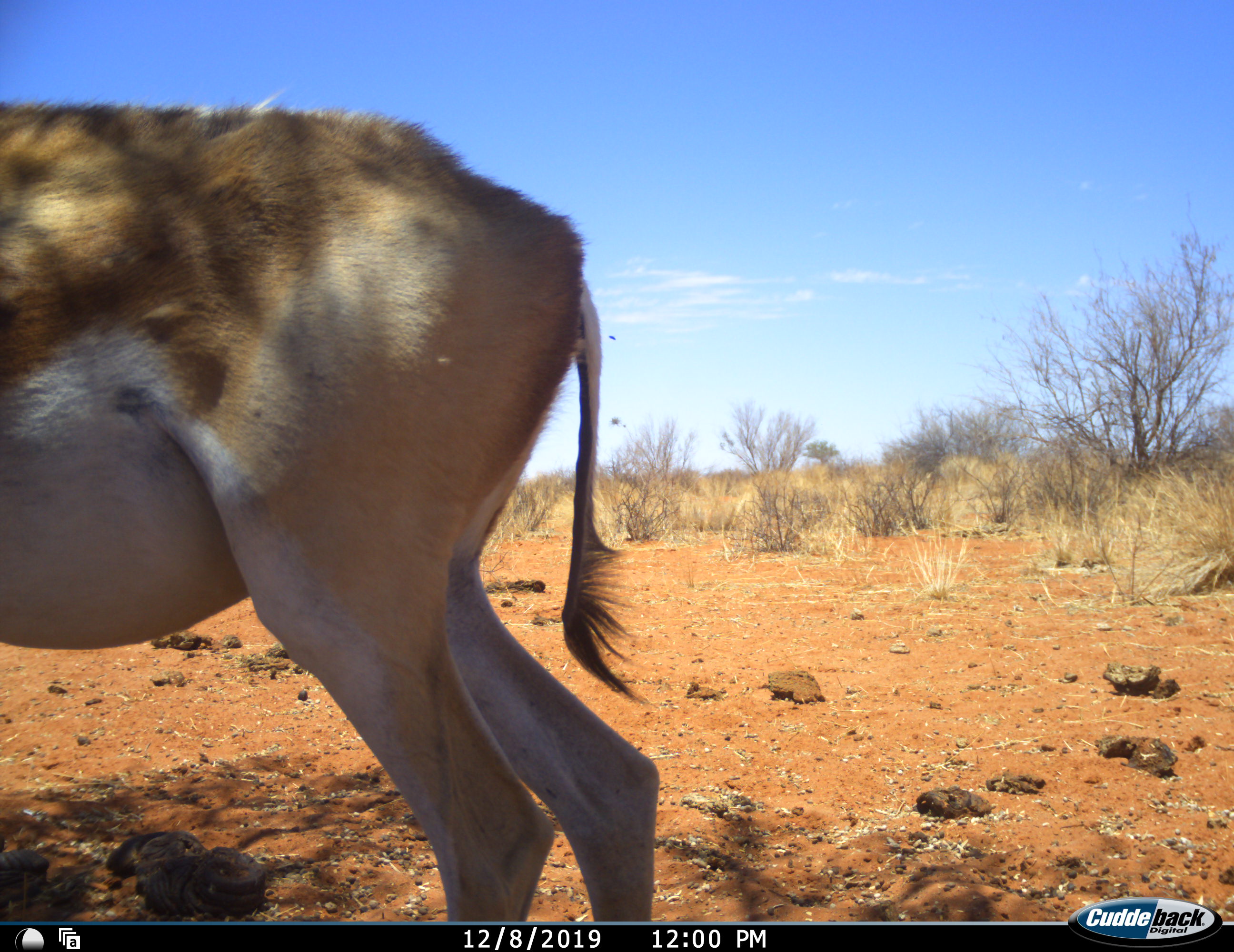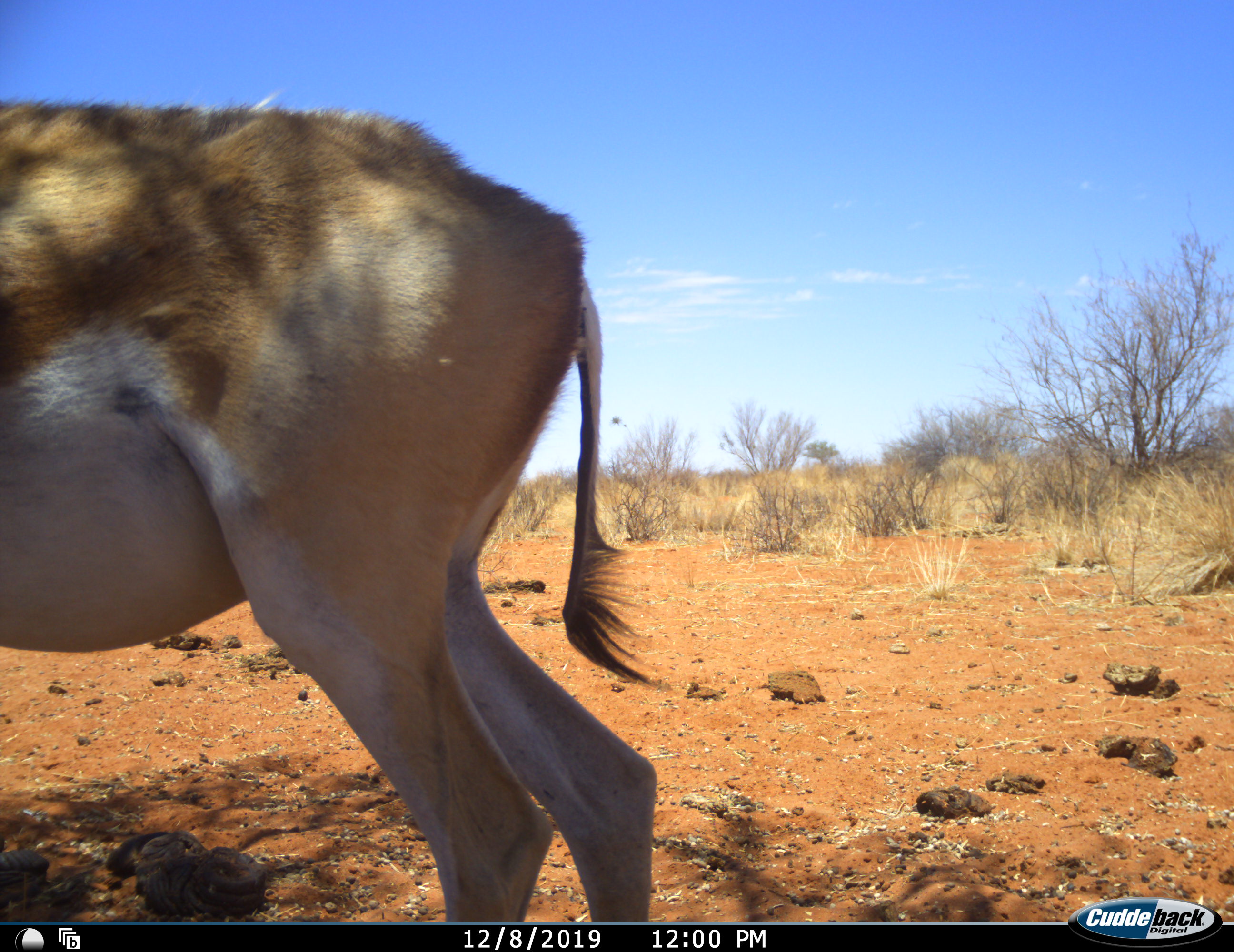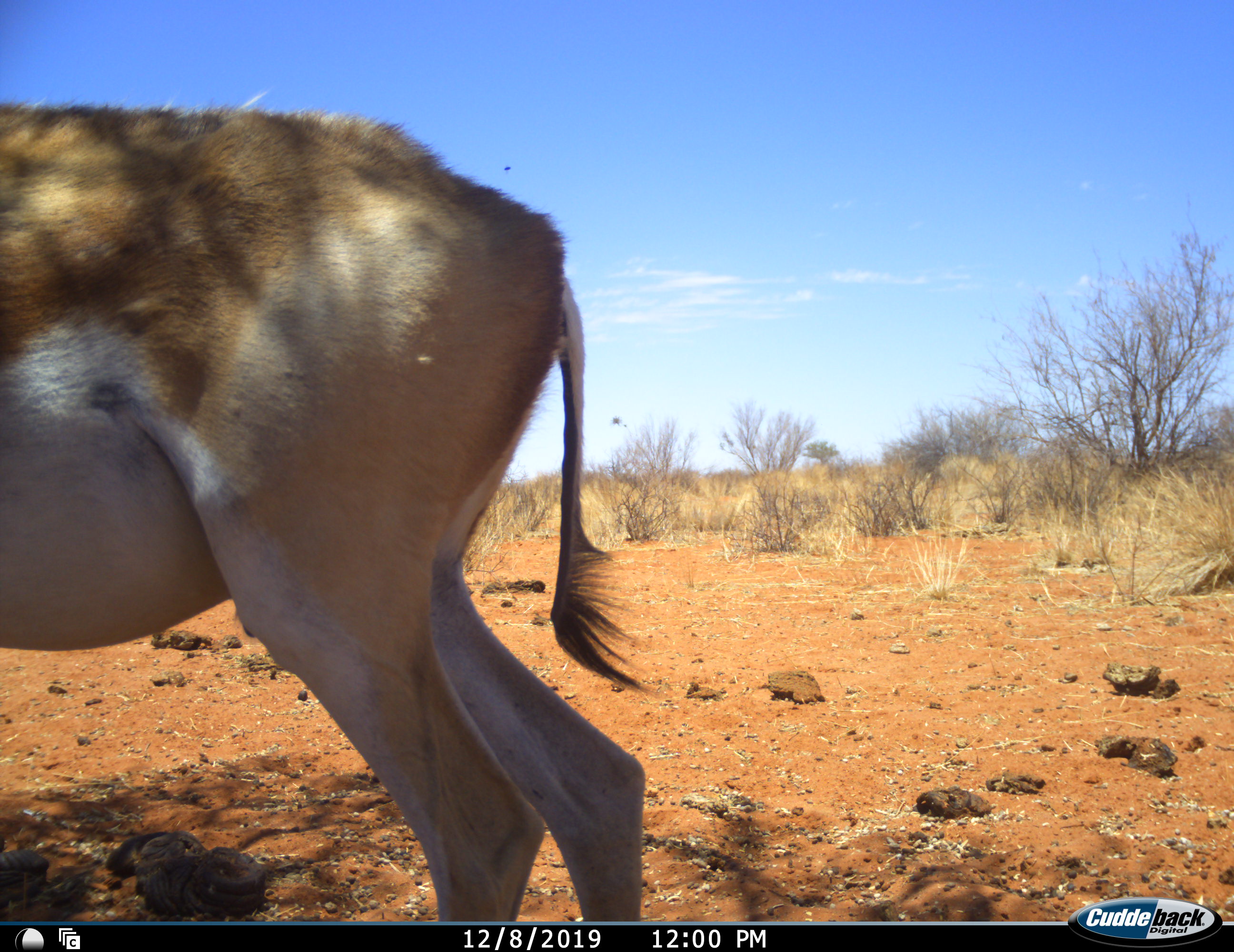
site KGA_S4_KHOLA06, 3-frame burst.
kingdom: Animalia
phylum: Chordata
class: Mammalia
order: Artiodactyla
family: Bovidae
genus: Antidorcas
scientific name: Antidorcas marsupialis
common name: springbok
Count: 1.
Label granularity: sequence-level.